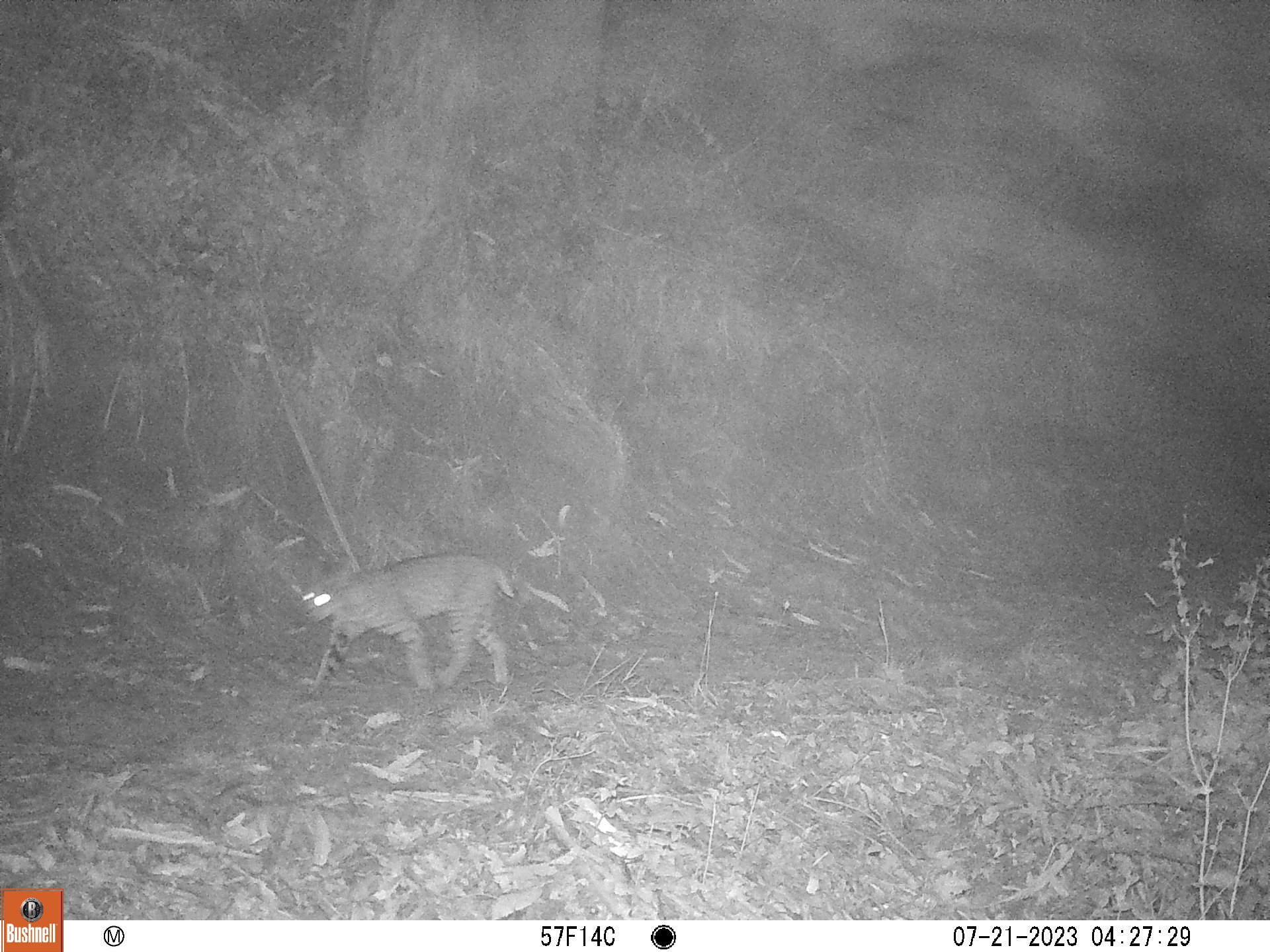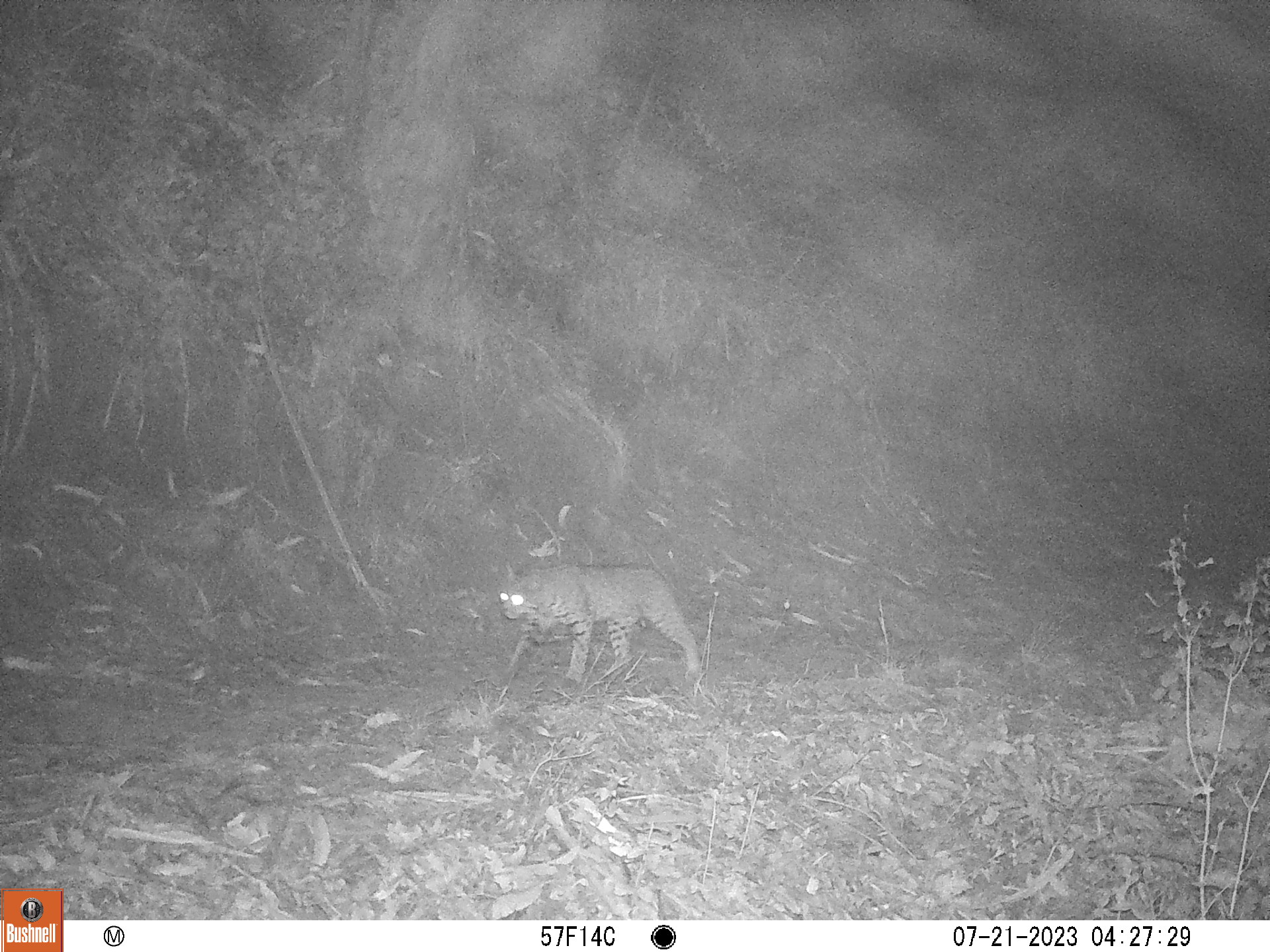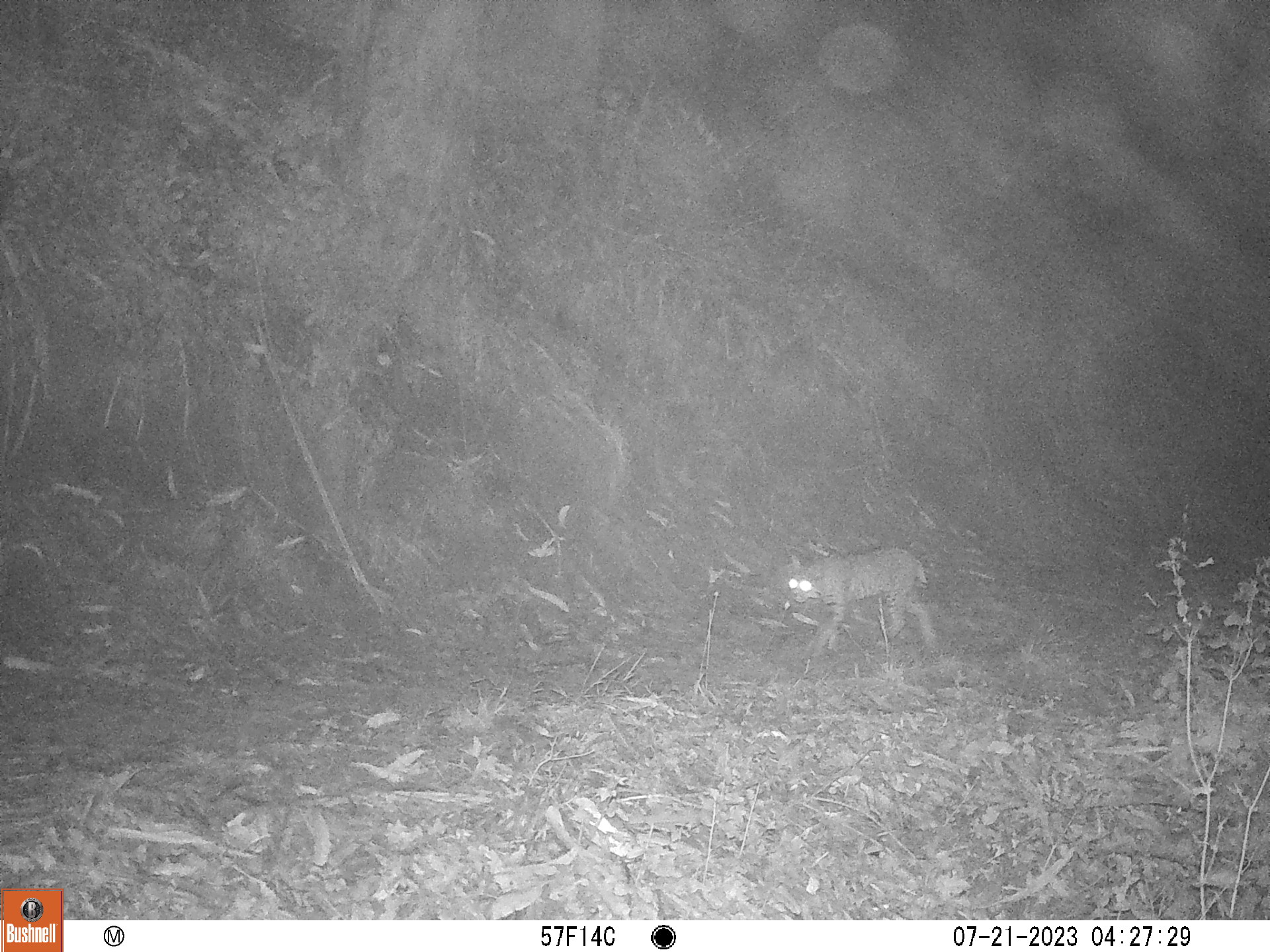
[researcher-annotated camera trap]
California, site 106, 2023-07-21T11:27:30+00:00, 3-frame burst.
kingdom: Animalia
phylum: Chordata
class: Mammalia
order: Carnivora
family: Felidae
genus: Lynx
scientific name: Lynx rufus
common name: bobcat